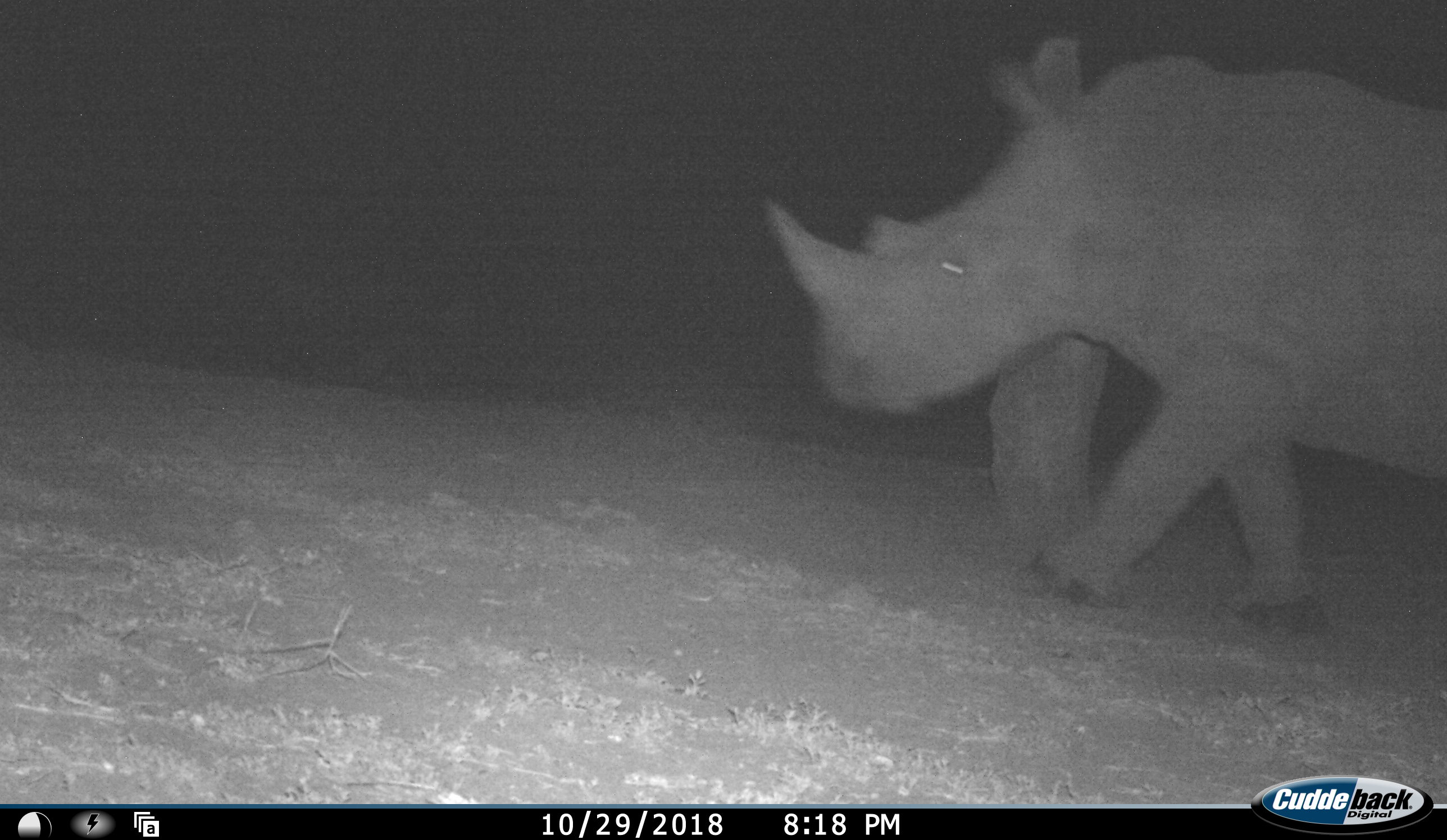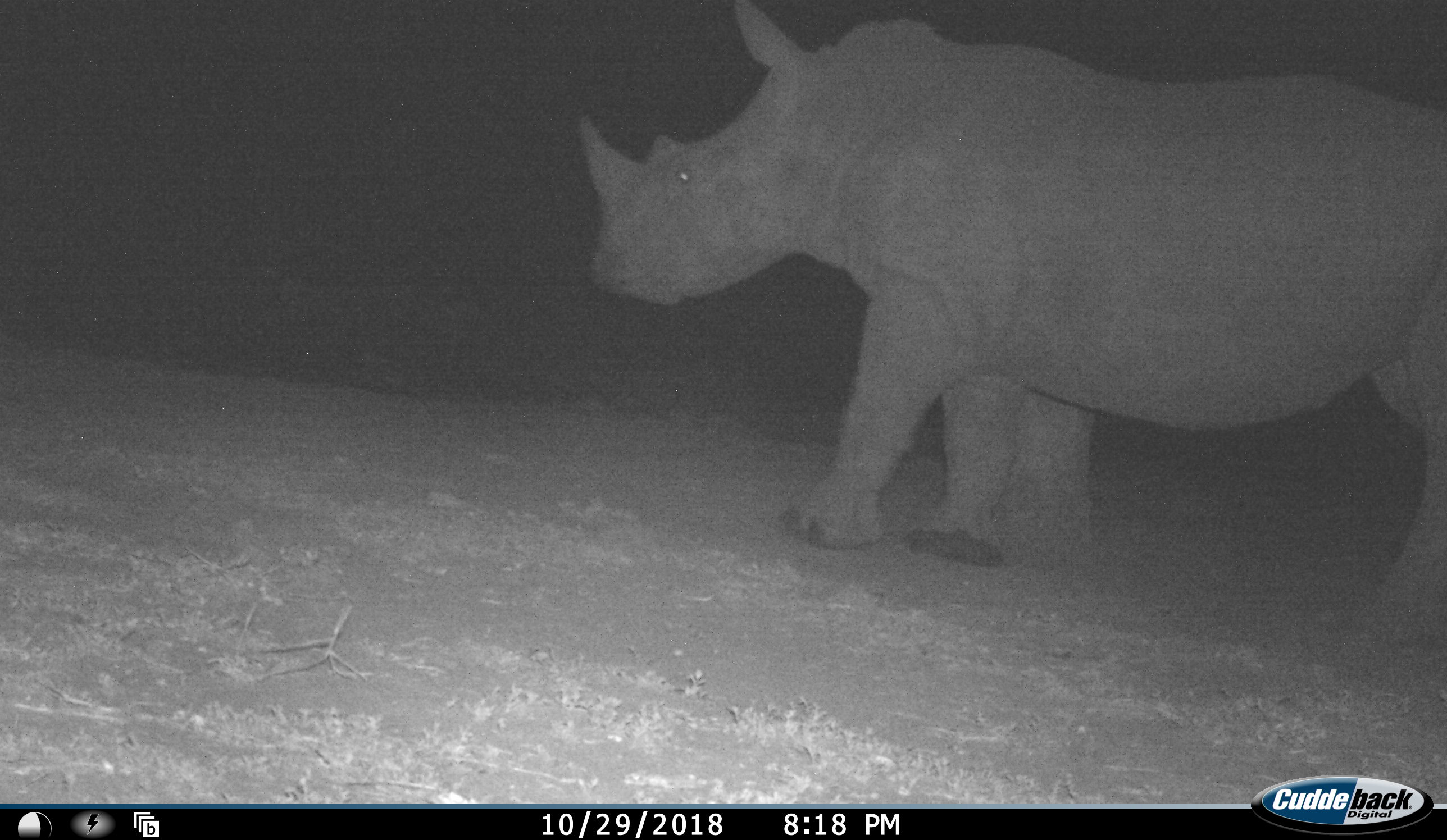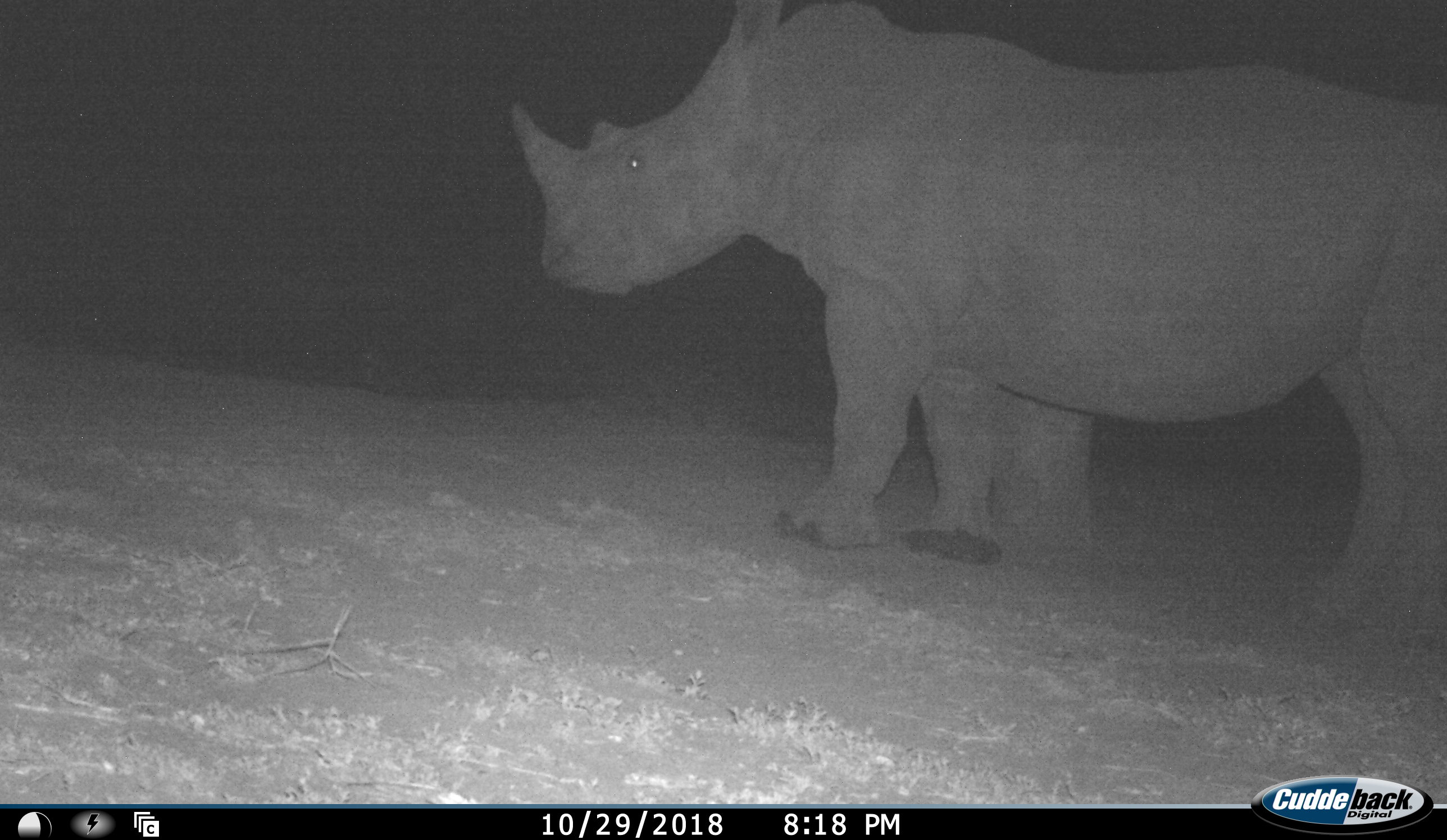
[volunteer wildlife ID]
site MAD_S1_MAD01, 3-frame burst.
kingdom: Animalia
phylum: Chordata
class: Mammalia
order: Perissodactyla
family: Rhinocerotidae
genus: Ceratotherium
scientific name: Ceratotherium simum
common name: white rhinoceros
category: rhinoceroswhite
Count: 1.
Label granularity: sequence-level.